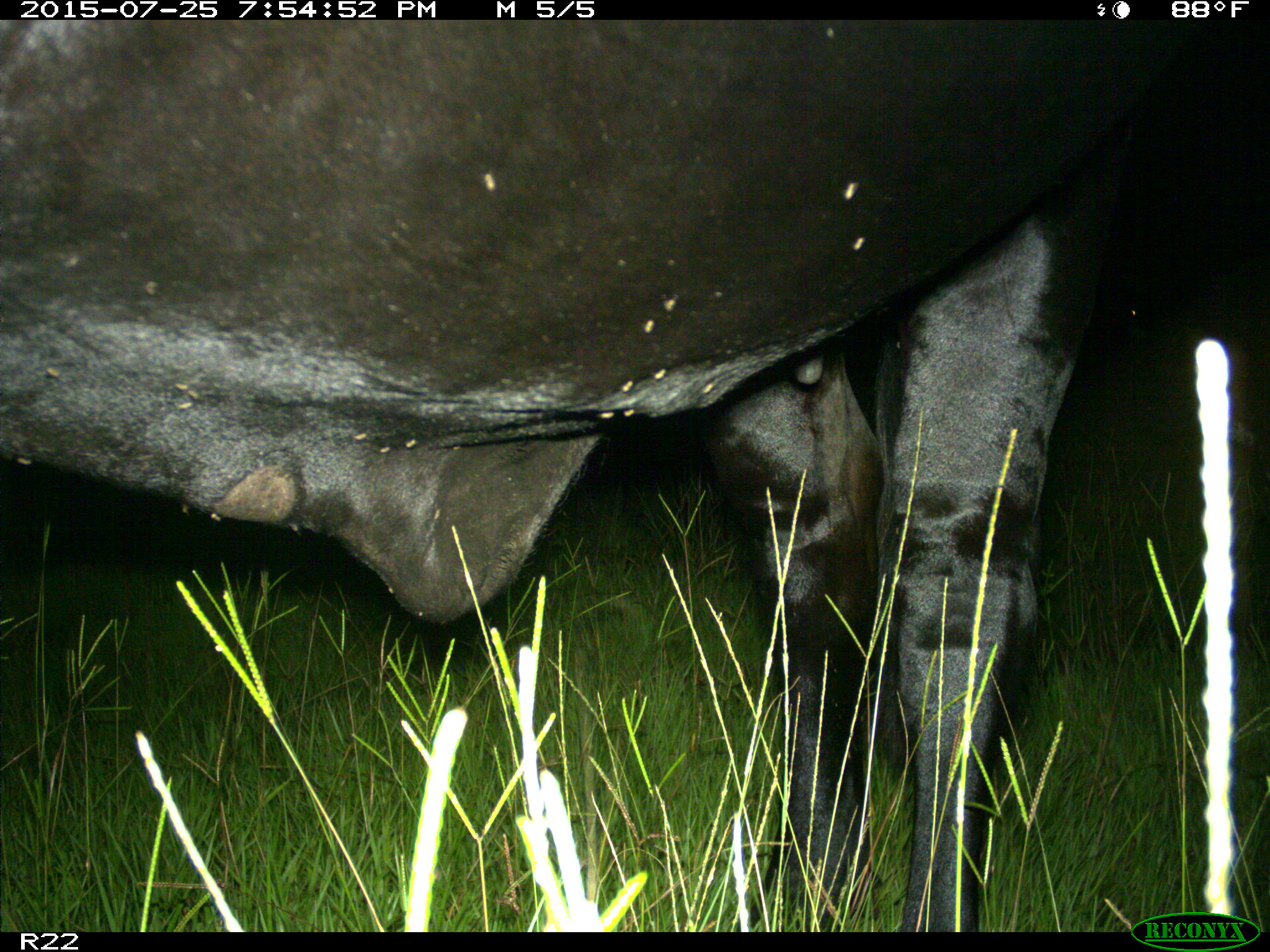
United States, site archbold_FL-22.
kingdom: Animalia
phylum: Chordata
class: Mammalia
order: Artiodactyla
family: Bovidae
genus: Bos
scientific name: Bos taurus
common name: domestic cow